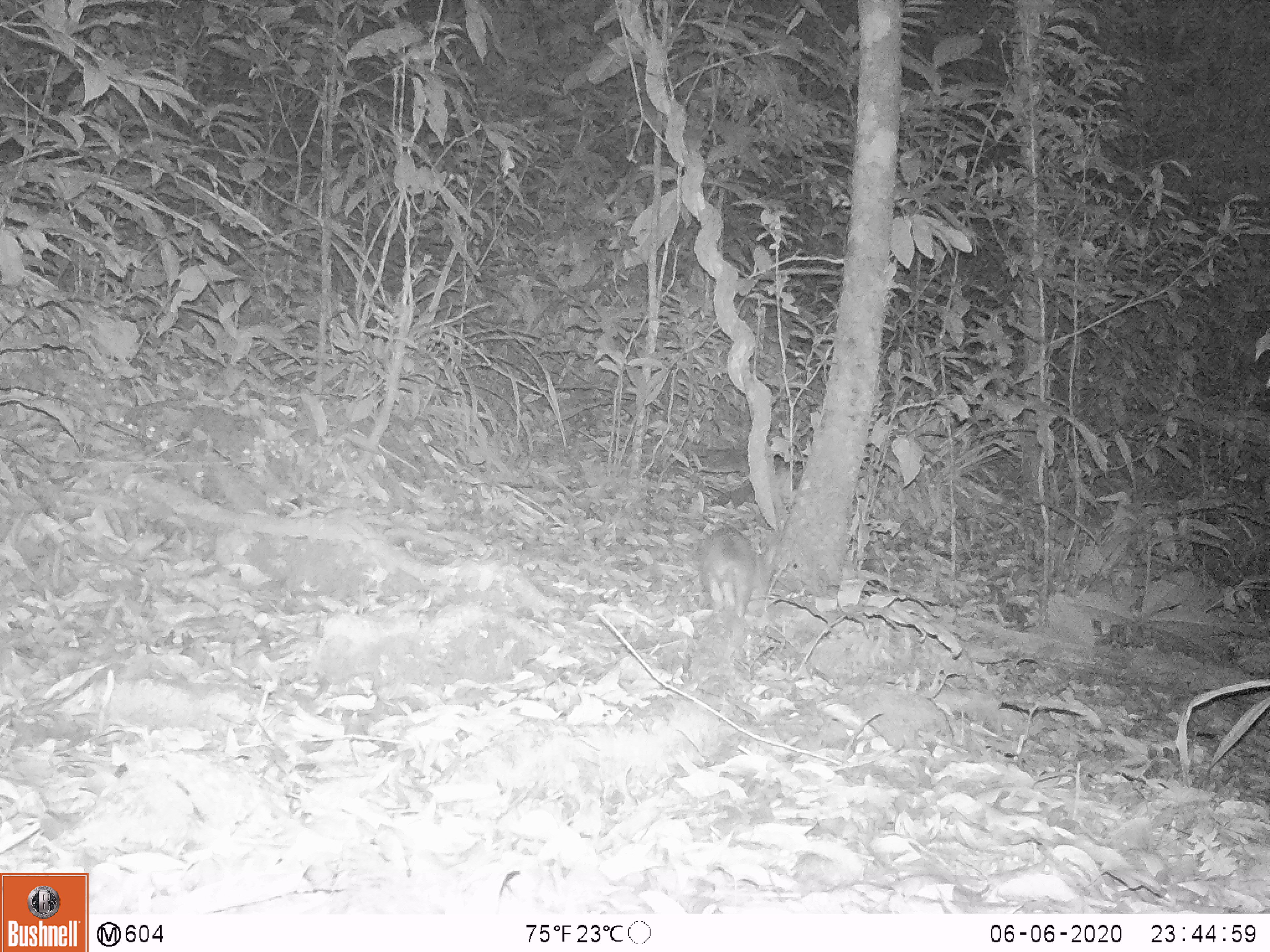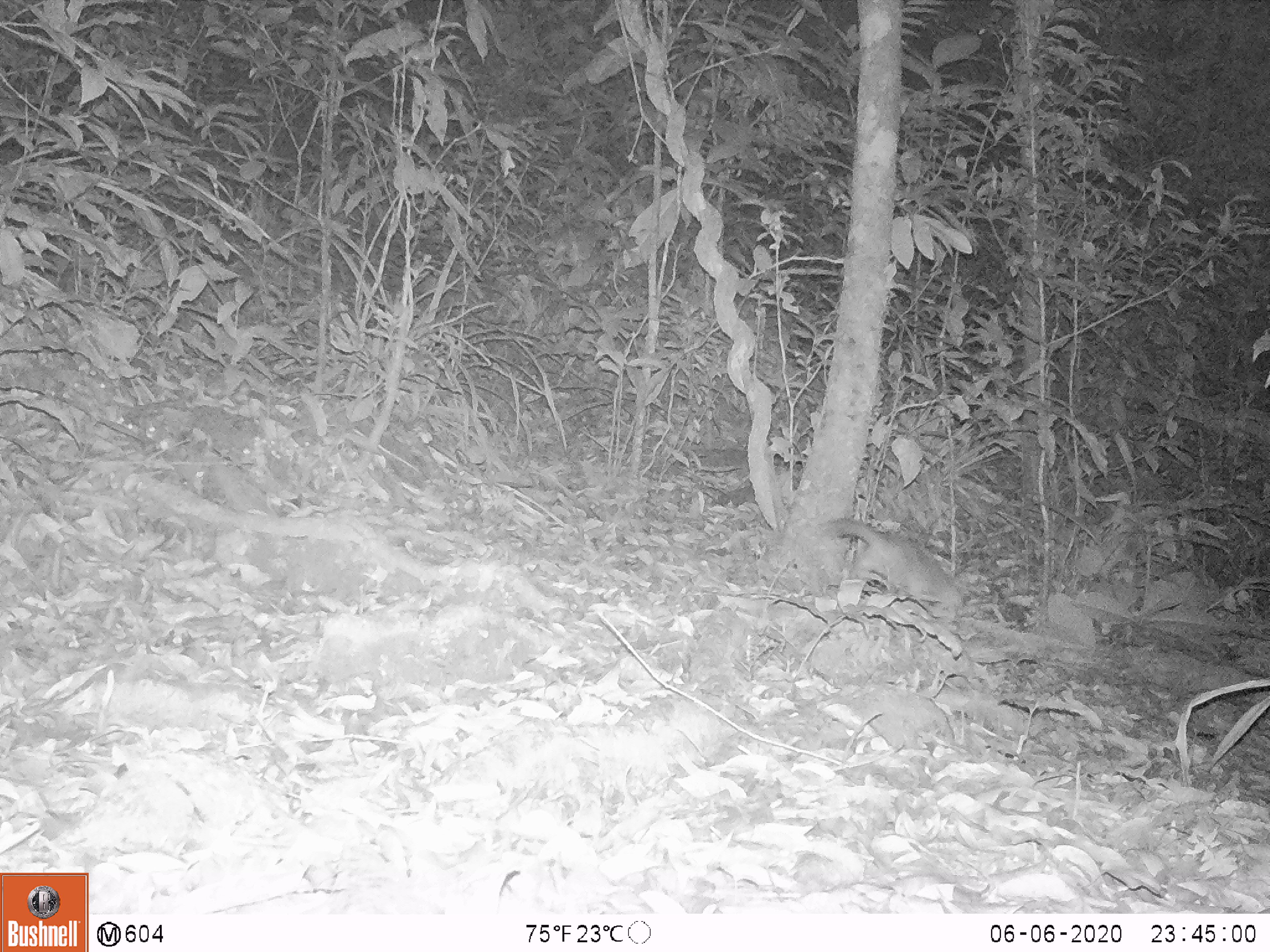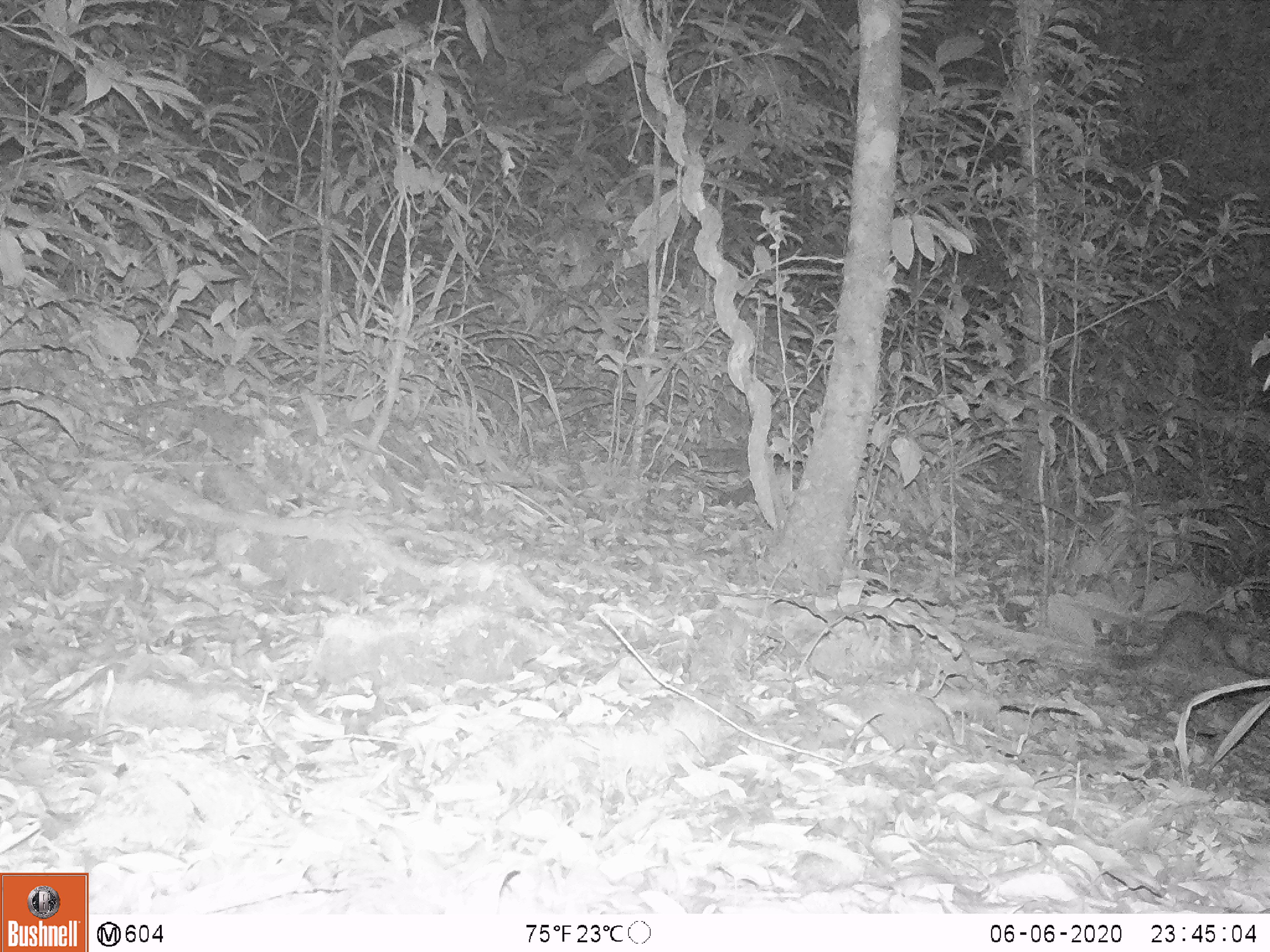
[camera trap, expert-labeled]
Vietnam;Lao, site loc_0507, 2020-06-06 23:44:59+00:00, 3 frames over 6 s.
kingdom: Animalia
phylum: Chordata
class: Mammalia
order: Carnivora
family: Mustelidae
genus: Melogale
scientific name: Melogale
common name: ferret badger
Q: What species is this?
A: Ferret badger (Melogale).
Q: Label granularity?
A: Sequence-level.